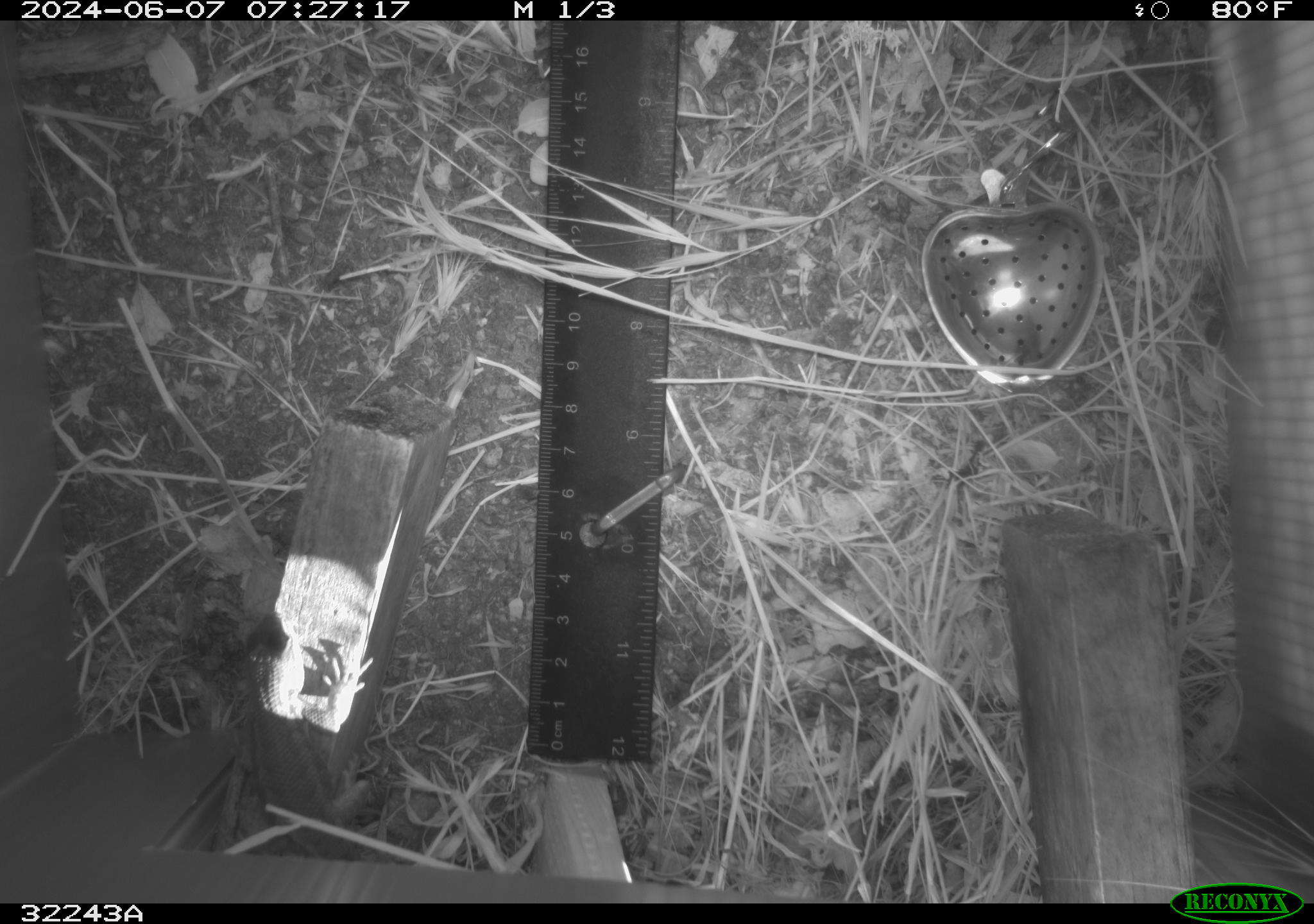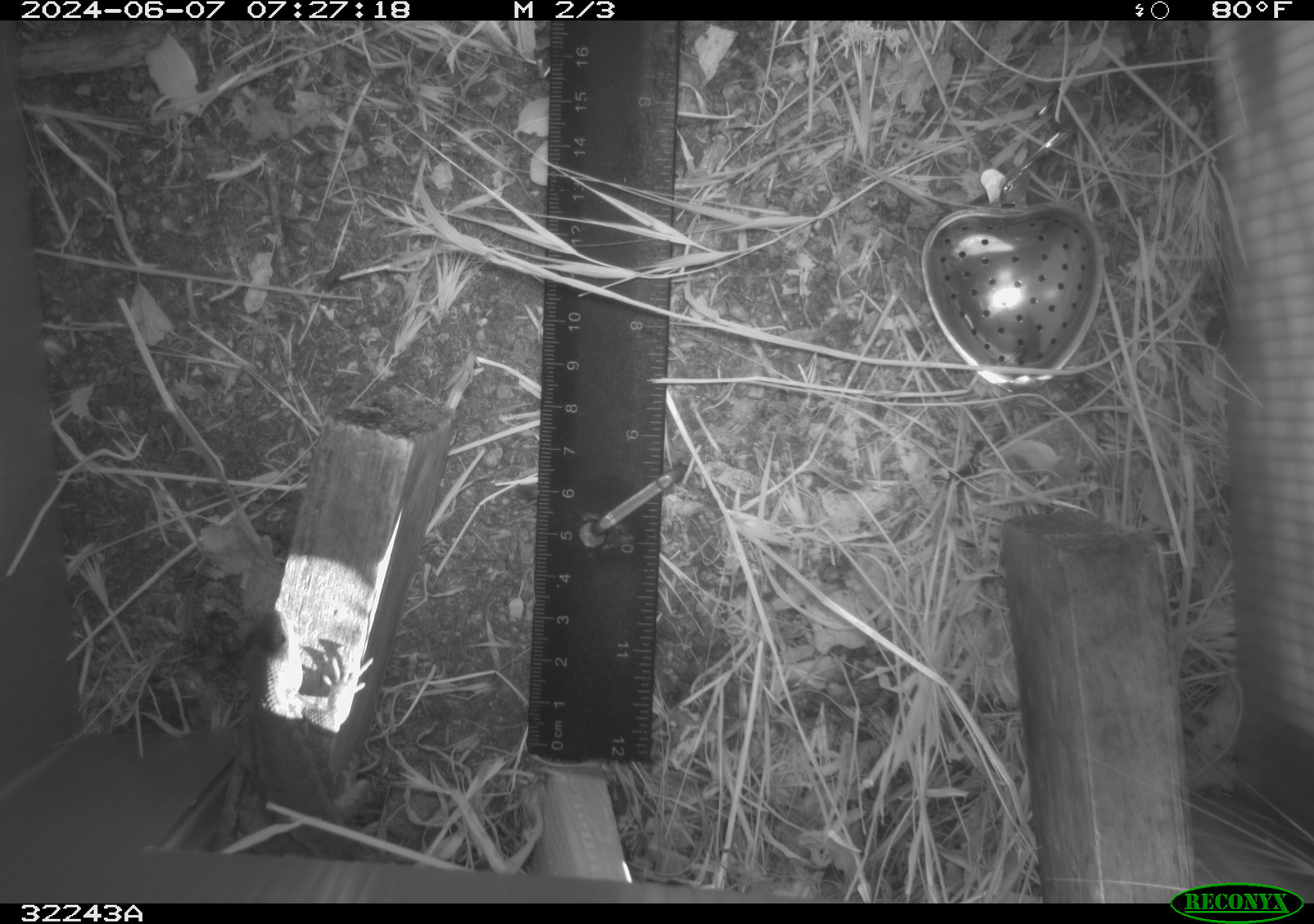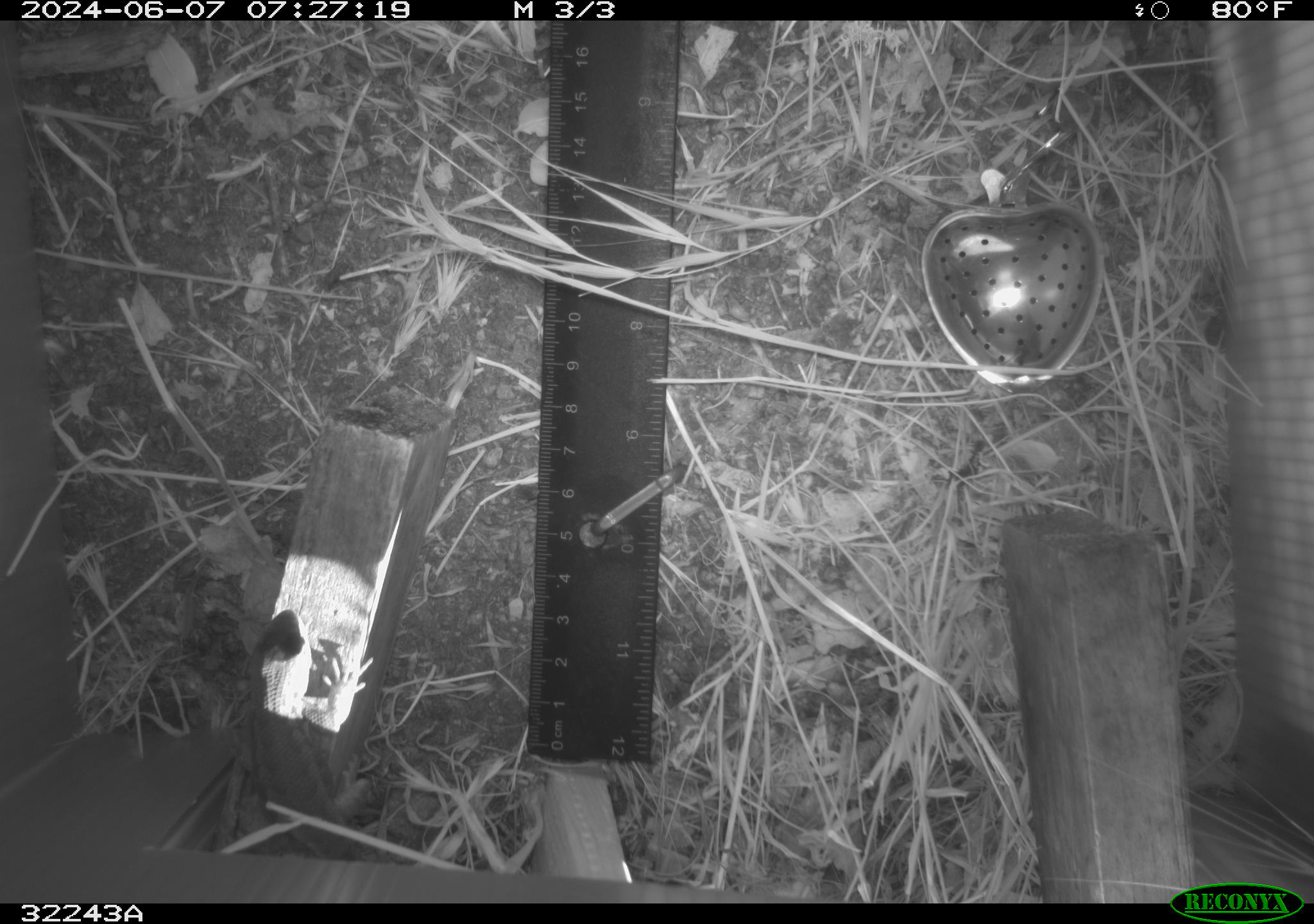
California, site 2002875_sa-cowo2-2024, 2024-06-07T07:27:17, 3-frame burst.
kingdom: Animalia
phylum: Chordata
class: Reptilia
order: Squamata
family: Phrynosomatidae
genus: Sceloporus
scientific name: Sceloporus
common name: spiny lizards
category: sceloporus species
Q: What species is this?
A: Sceloporus species (spiny lizards) (Sceloporus).